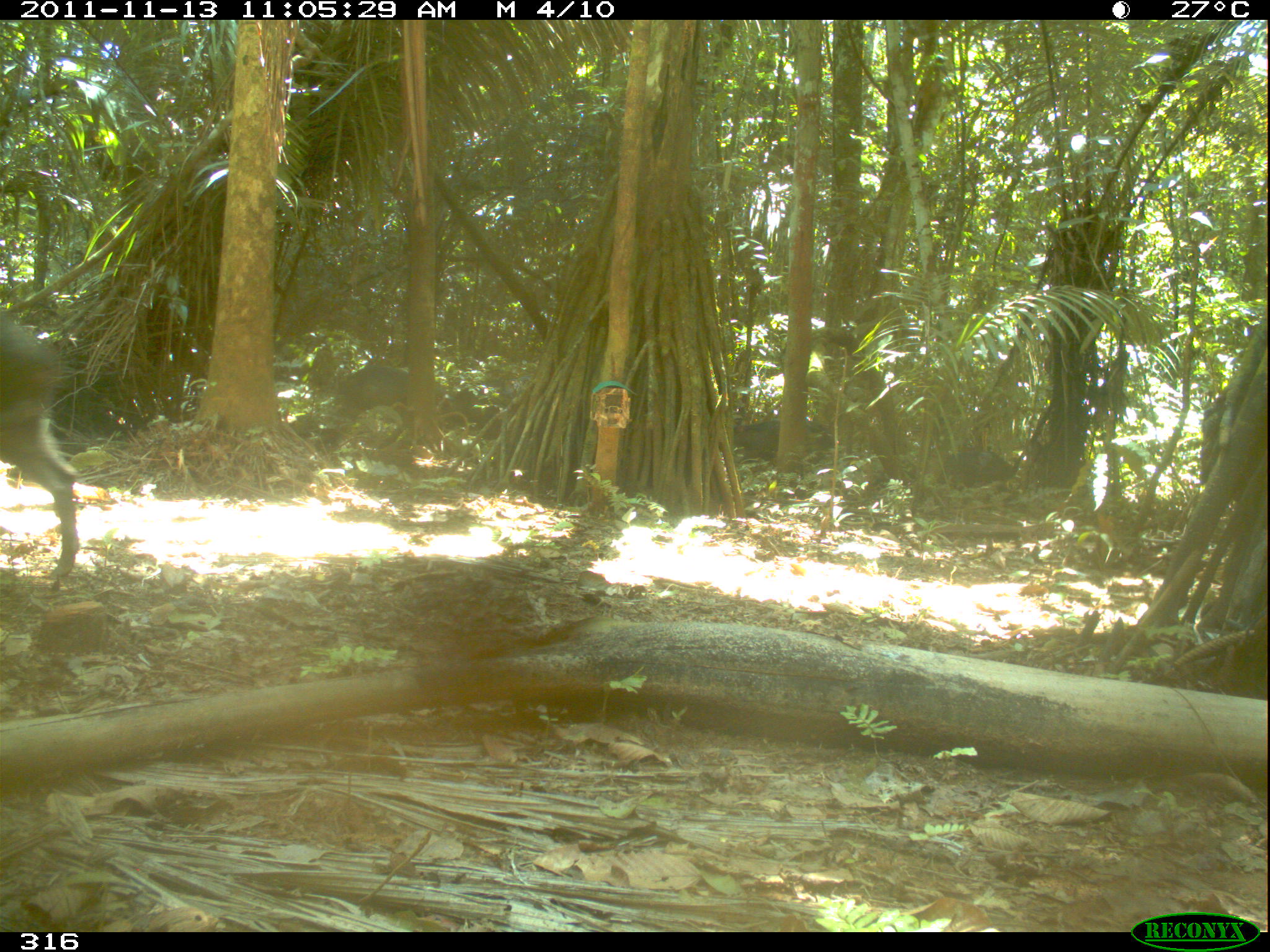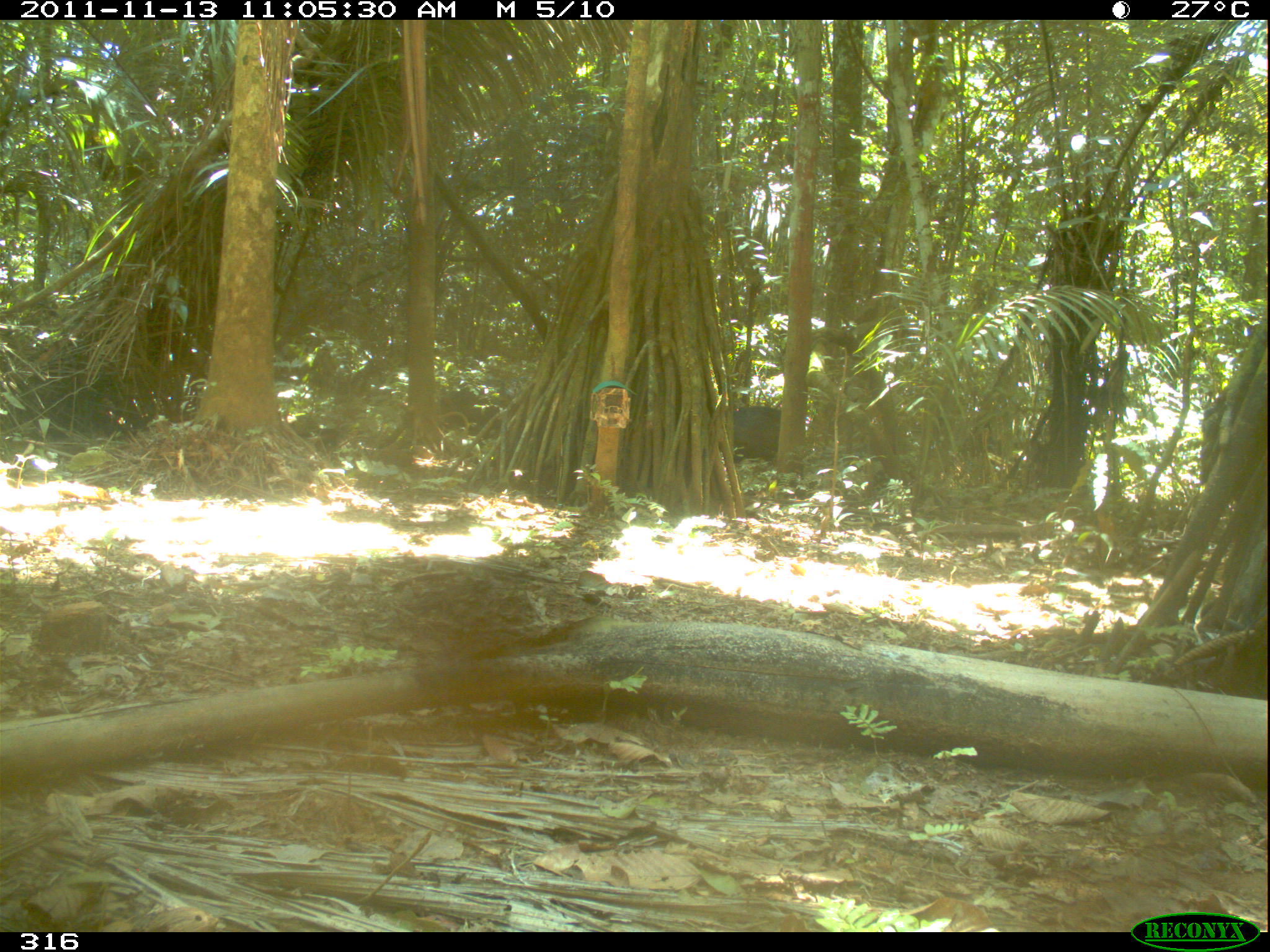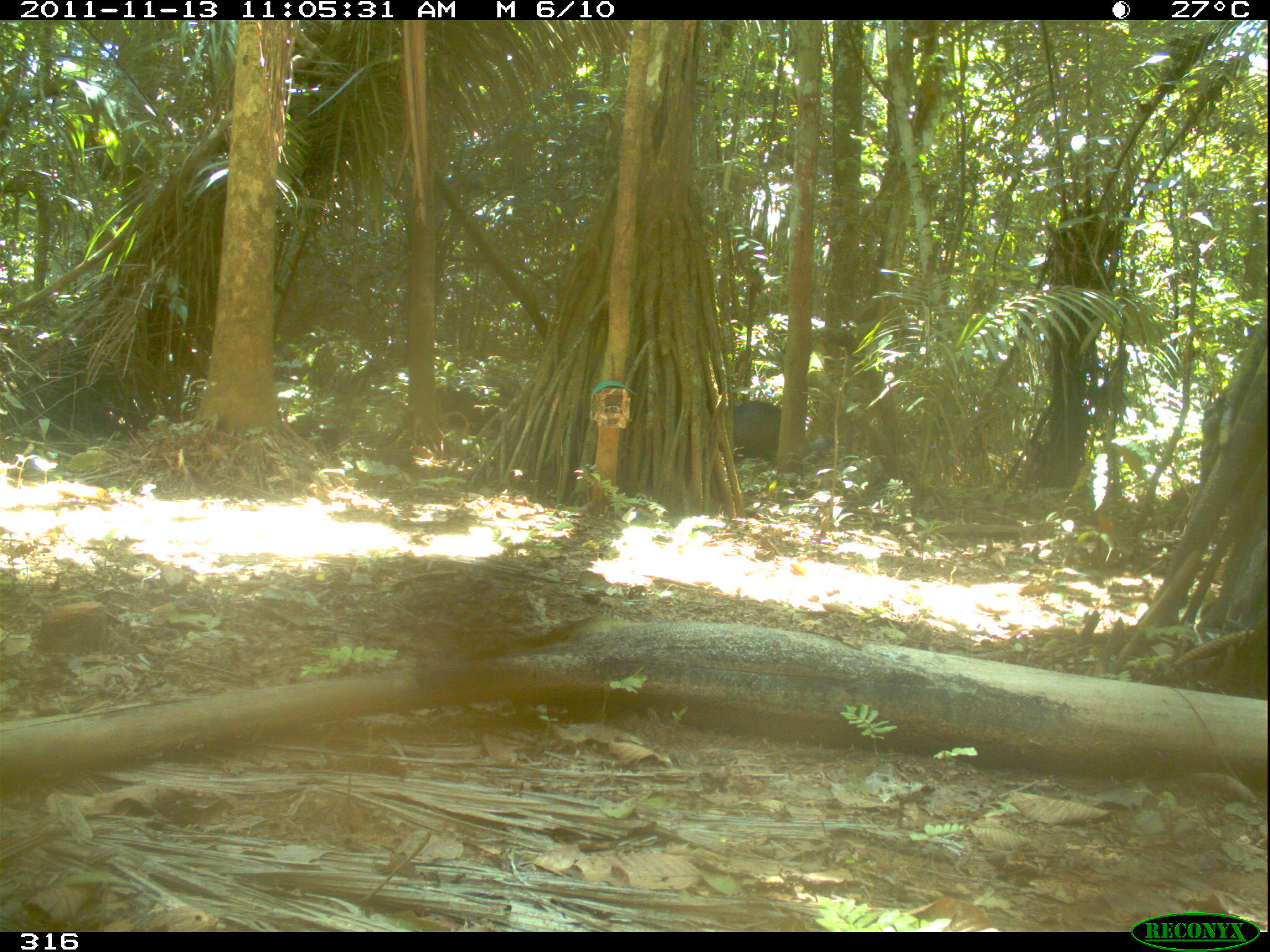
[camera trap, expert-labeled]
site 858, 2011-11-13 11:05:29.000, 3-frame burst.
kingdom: Animalia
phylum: Chordata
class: Mammalia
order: Artiodactyla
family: Tayassuidae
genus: Tayassu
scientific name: Tayassu pecari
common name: white-lipped peccary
Tayassu pecari (white-lipped peccary).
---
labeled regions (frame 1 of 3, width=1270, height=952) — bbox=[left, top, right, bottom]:
tayassu pecari: bbox=[0, 302, 75, 580]; bbox=[335, 362, 447, 413]; bbox=[735, 416, 833, 462]; bbox=[936, 450, 1017, 488]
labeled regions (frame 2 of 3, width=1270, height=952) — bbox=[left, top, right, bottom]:
tayassu pecari: bbox=[722, 404, 779, 462]; bbox=[436, 388, 501, 435]